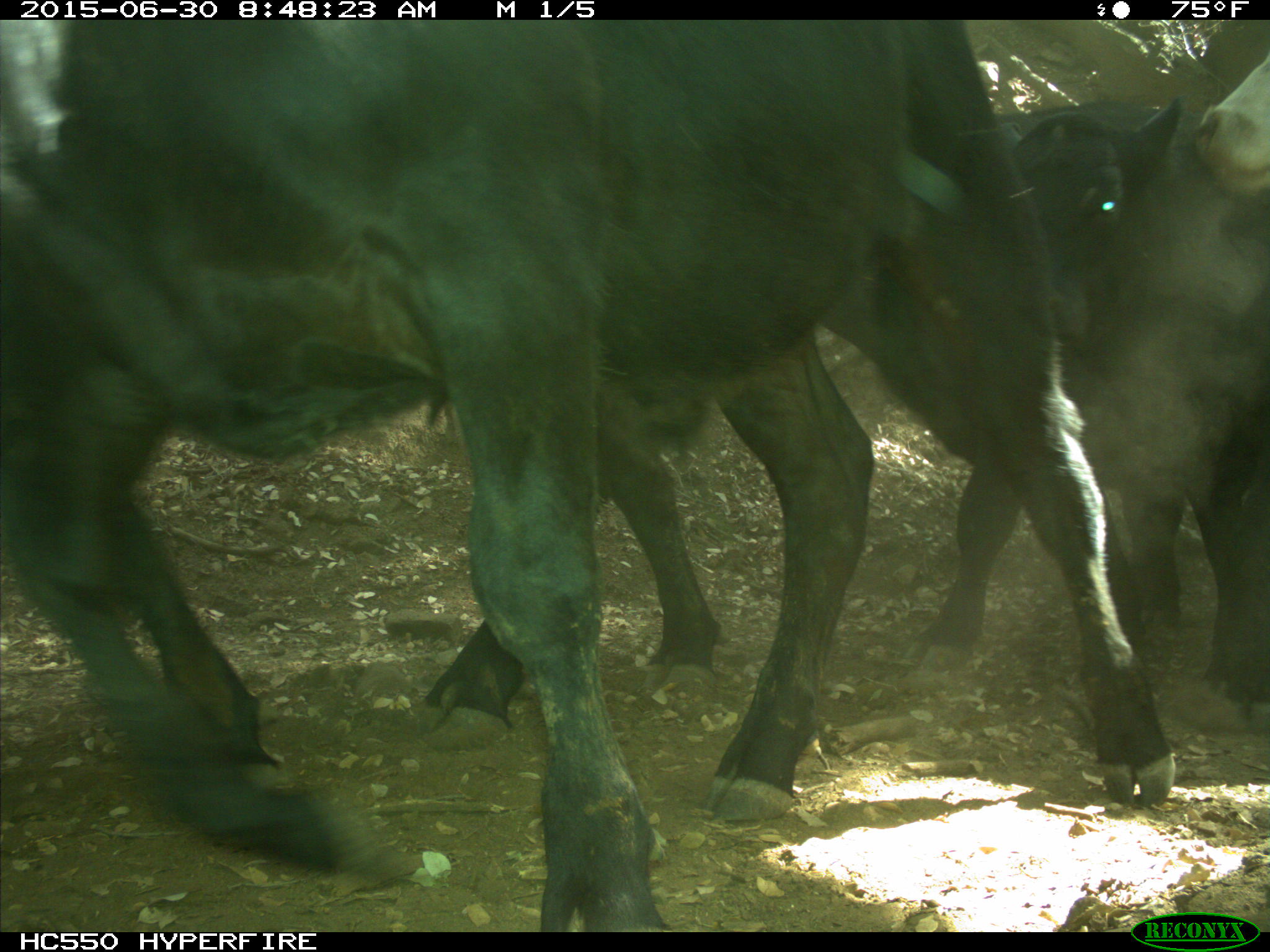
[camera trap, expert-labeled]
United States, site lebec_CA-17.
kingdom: Animalia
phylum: Chordata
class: Mammalia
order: Artiodactyla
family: Bovidae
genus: Bos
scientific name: Bos taurus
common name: domestic cow